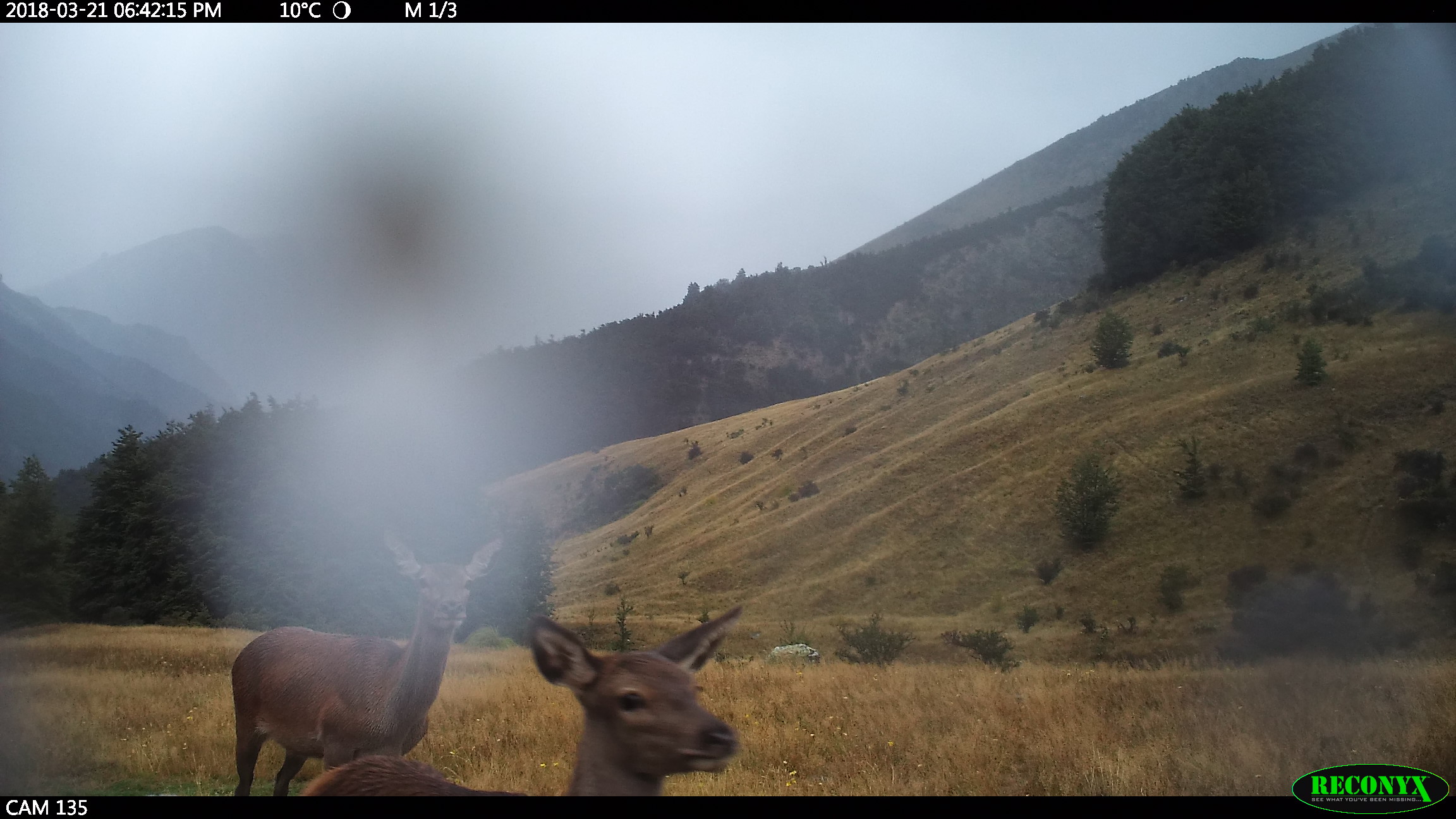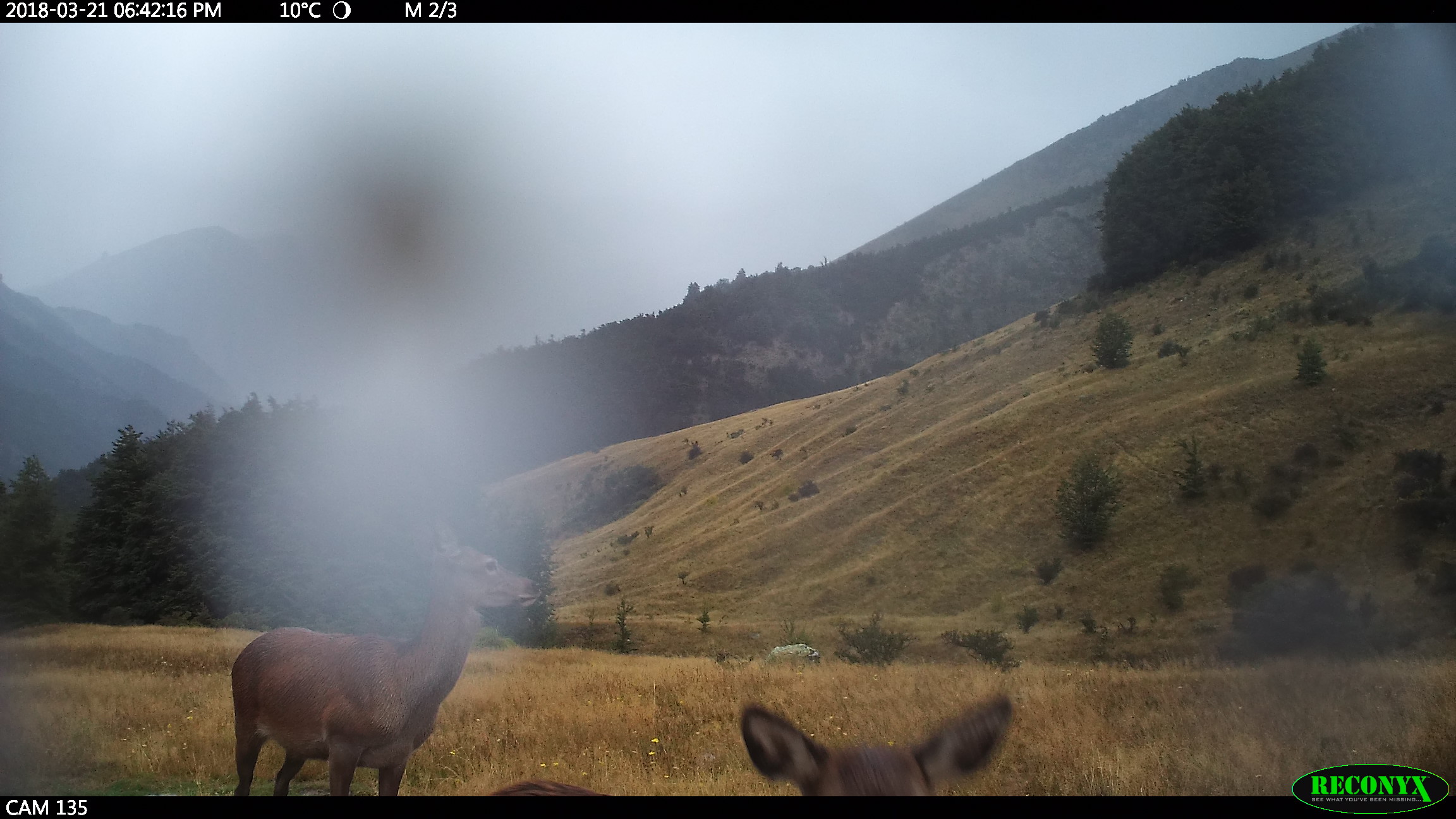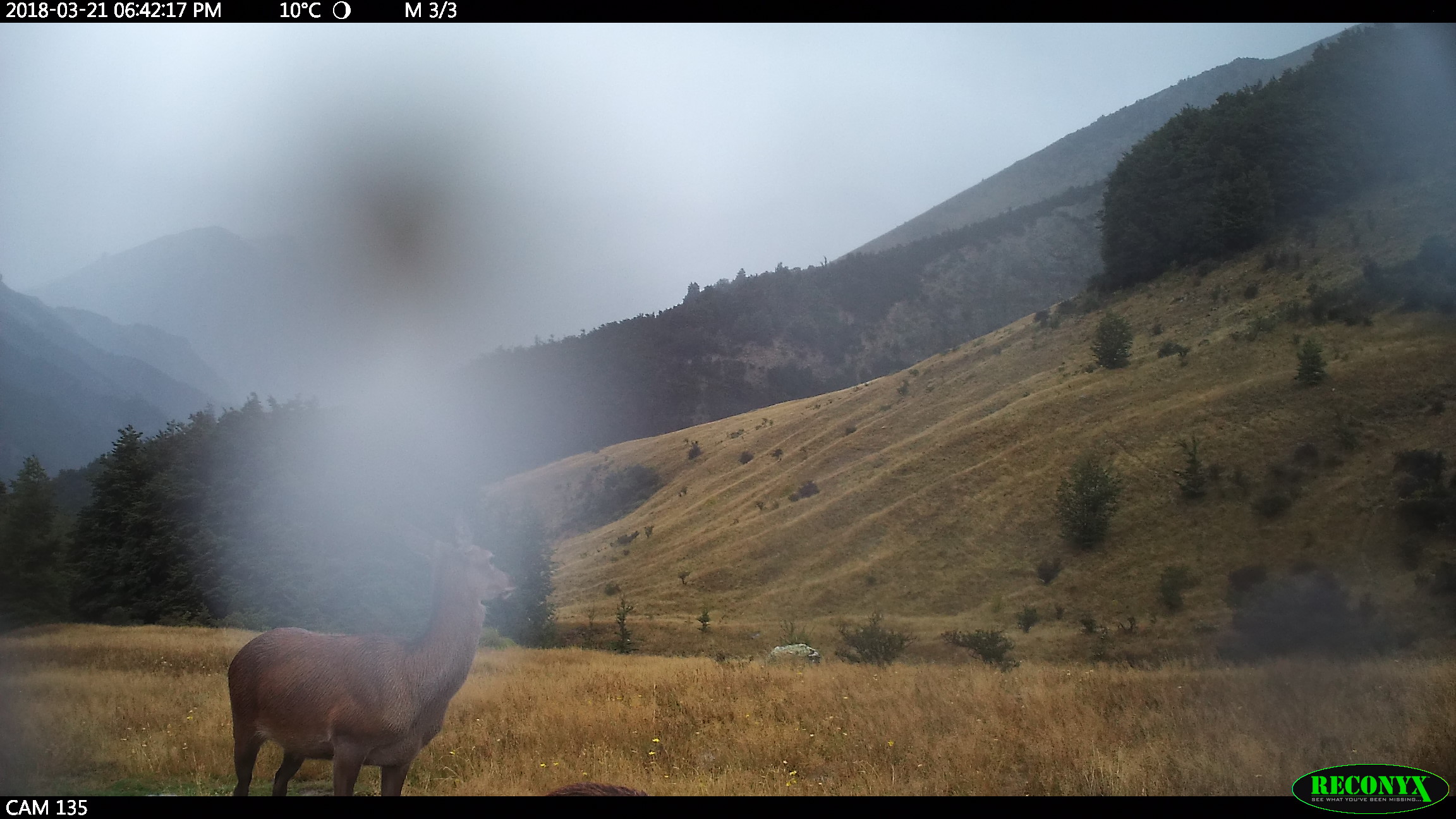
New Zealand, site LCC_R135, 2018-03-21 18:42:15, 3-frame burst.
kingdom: Animalia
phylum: Chordata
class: Mammalia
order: Artiodactyla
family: Cervidae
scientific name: Cervidae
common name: deer